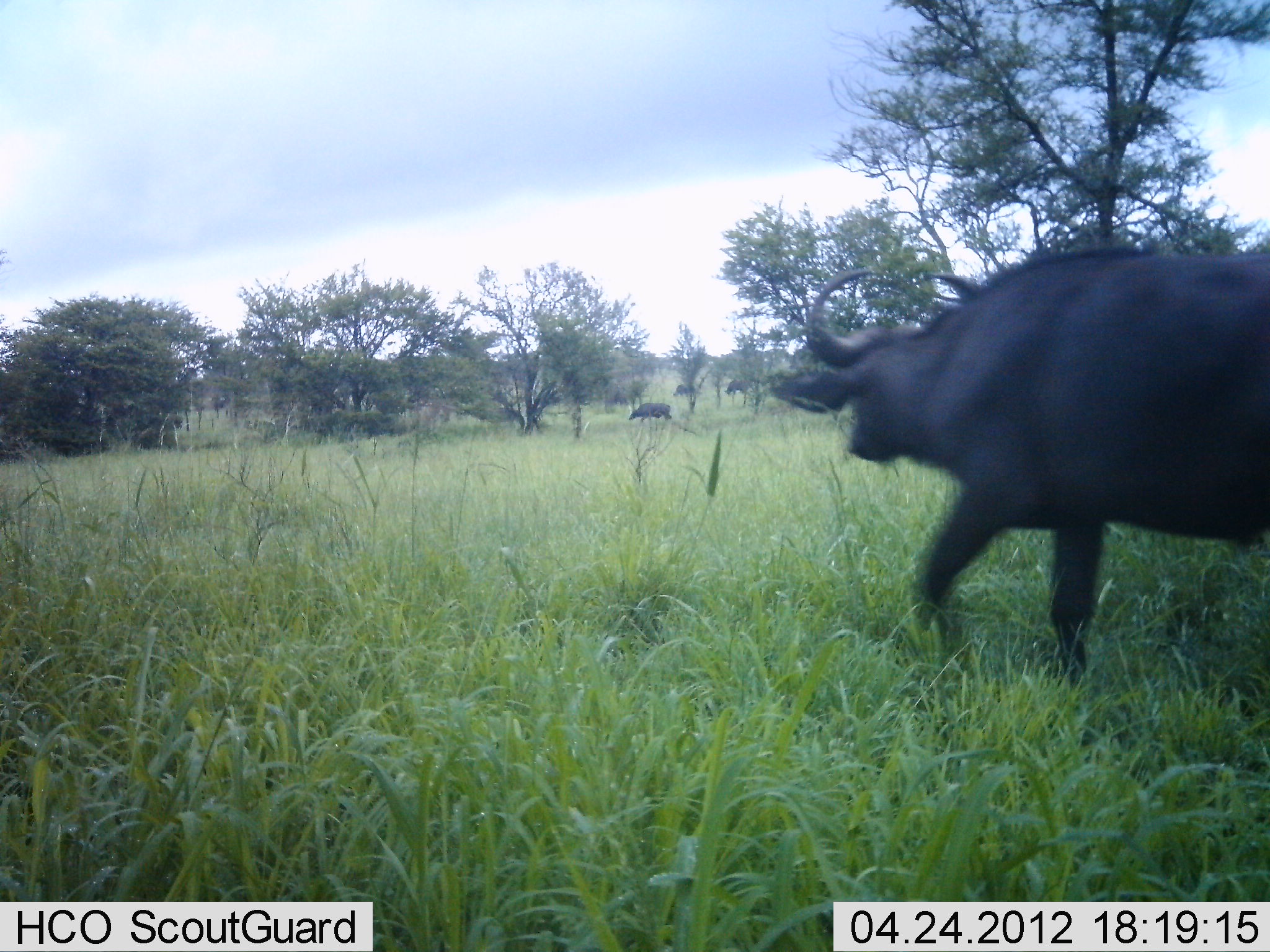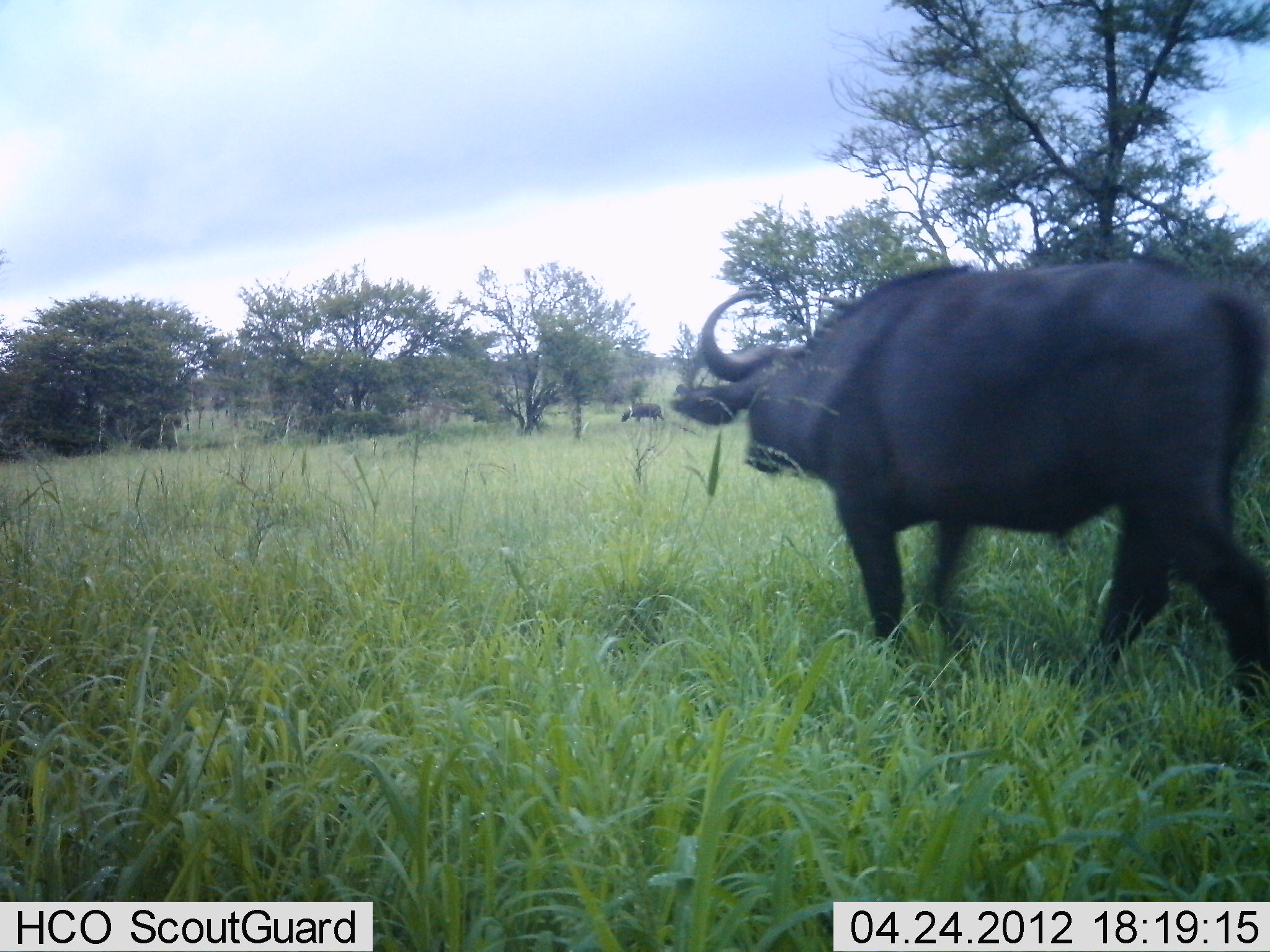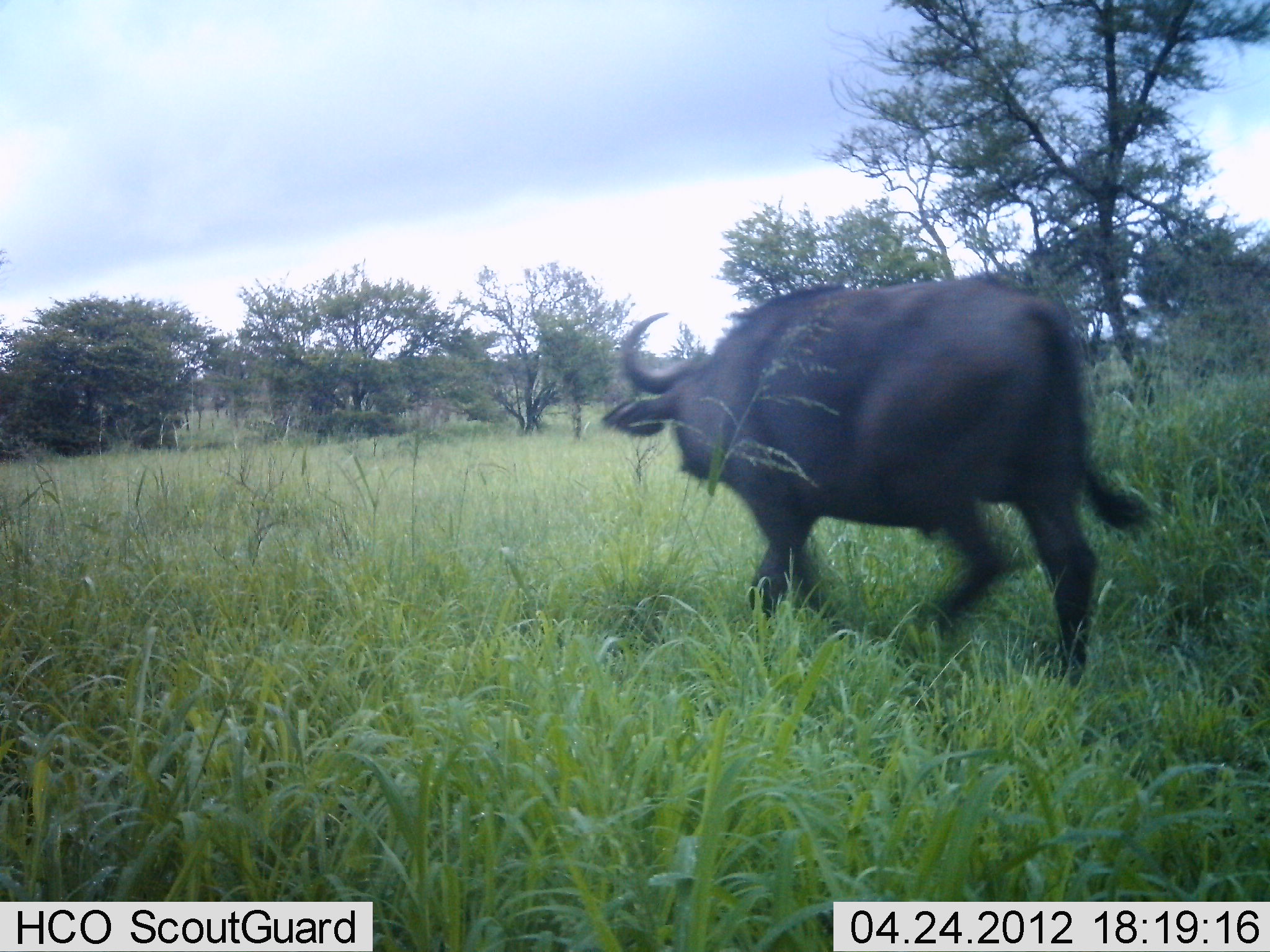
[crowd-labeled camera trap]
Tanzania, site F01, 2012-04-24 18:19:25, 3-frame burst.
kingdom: Animalia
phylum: Chordata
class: Mammalia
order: Artiodactyla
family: Bovidae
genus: Syncerus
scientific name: Syncerus caffer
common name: cape buffalo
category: buffalo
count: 3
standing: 0%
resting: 0%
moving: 100%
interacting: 0%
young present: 0%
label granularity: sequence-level